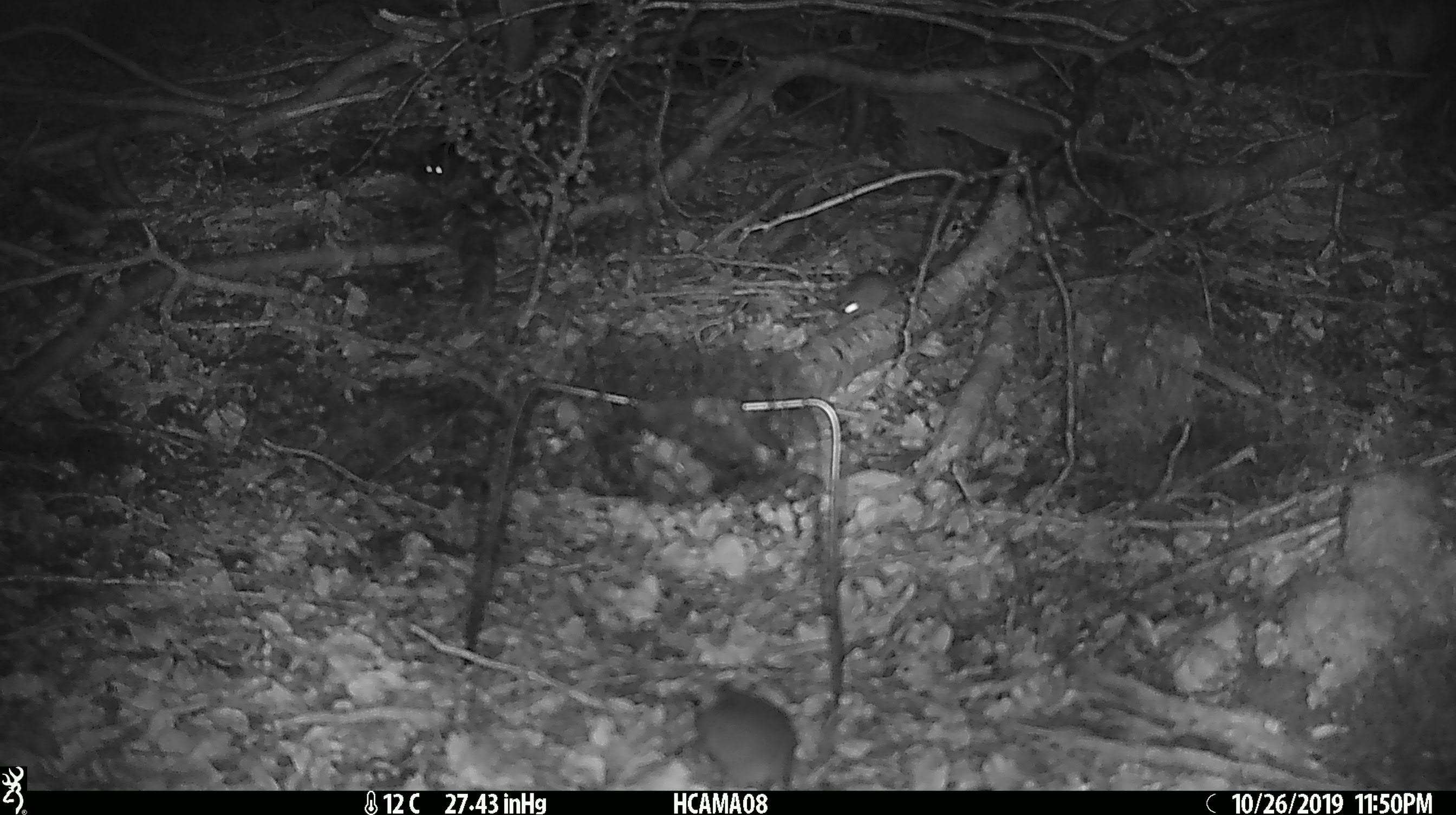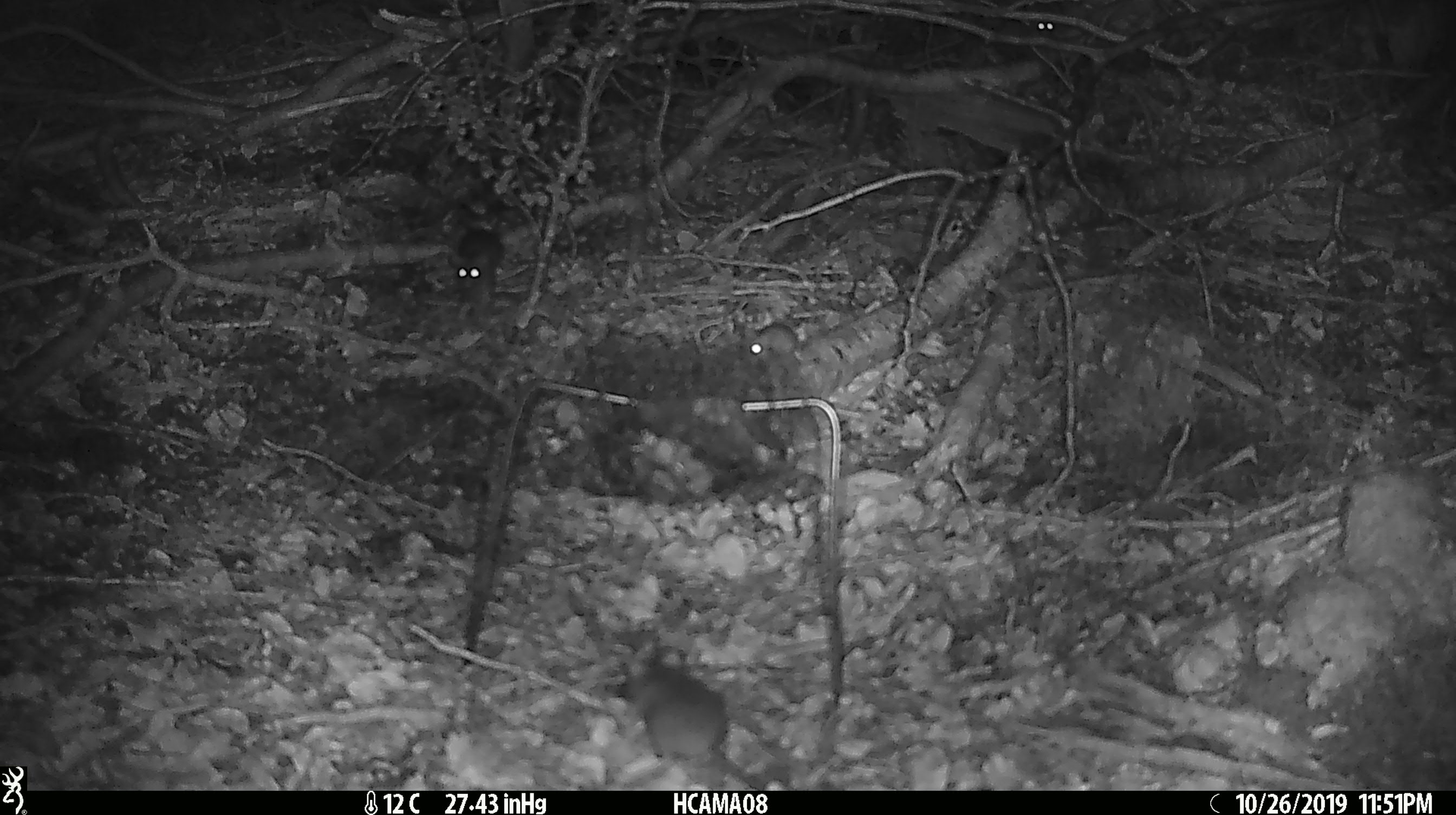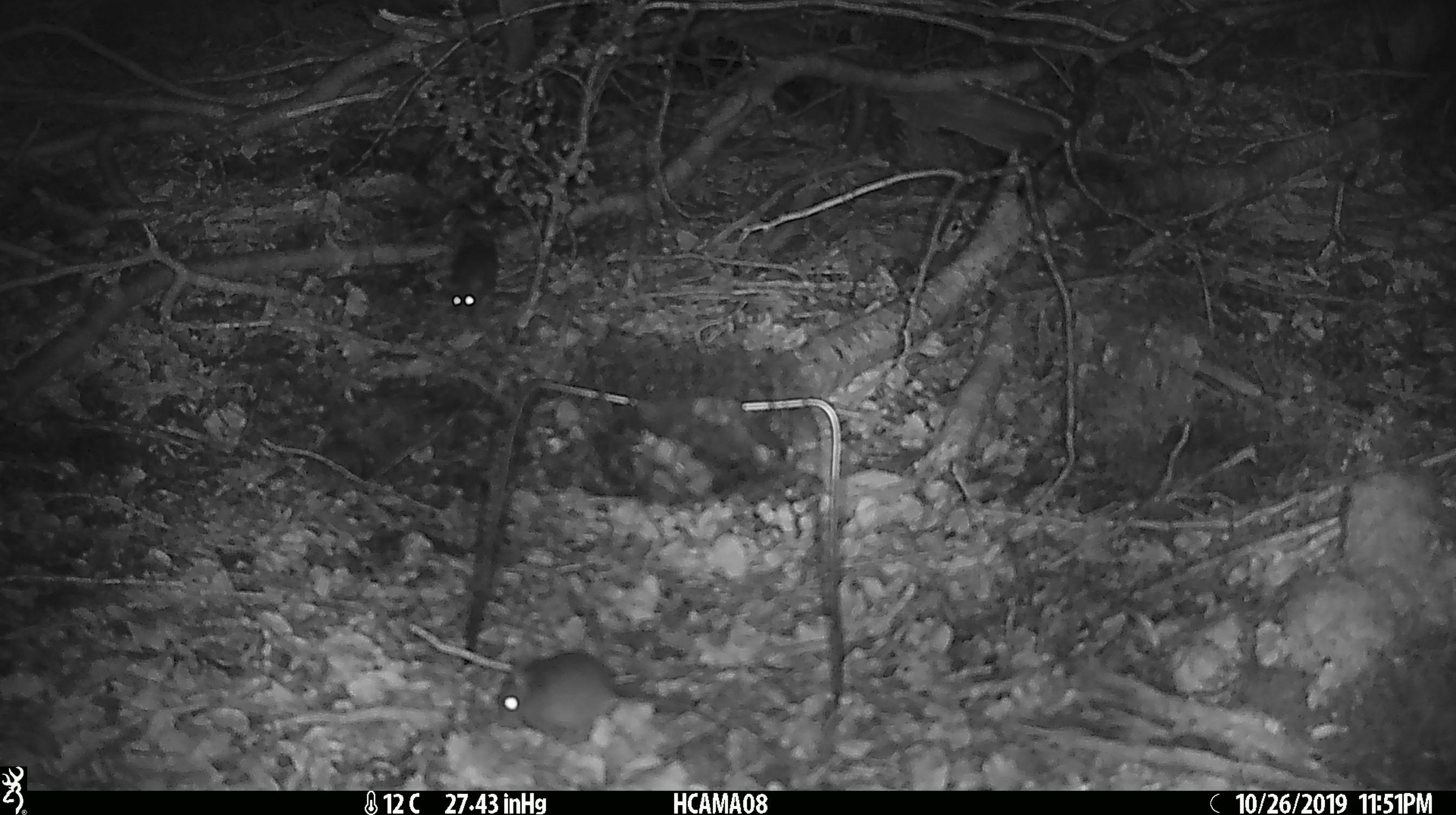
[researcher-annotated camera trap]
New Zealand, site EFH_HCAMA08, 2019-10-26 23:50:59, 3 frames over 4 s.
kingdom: Animalia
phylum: Chordata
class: Mammalia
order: Rodentia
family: Muridae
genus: Mus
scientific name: Mus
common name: mouse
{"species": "mouse (Mus)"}